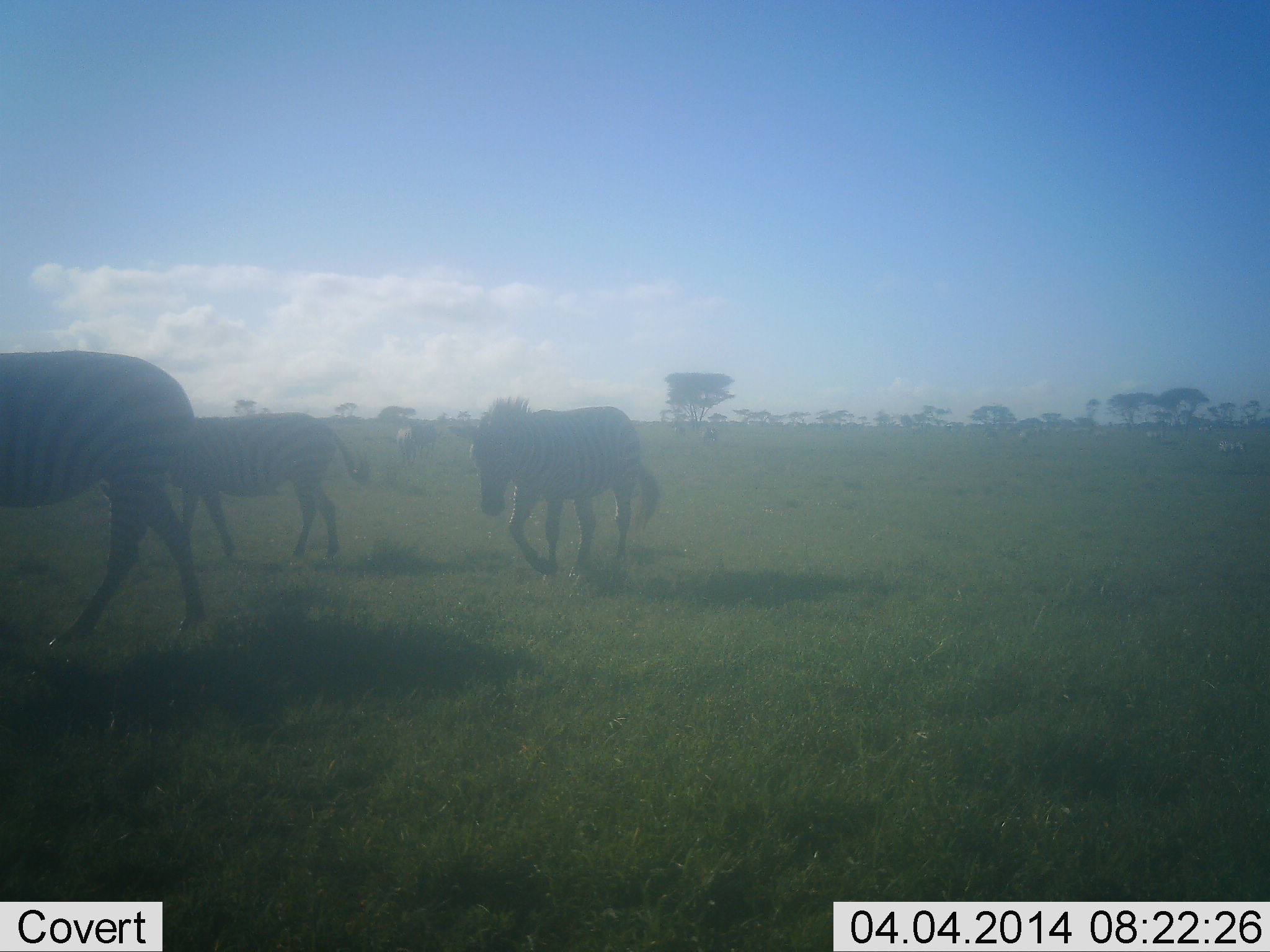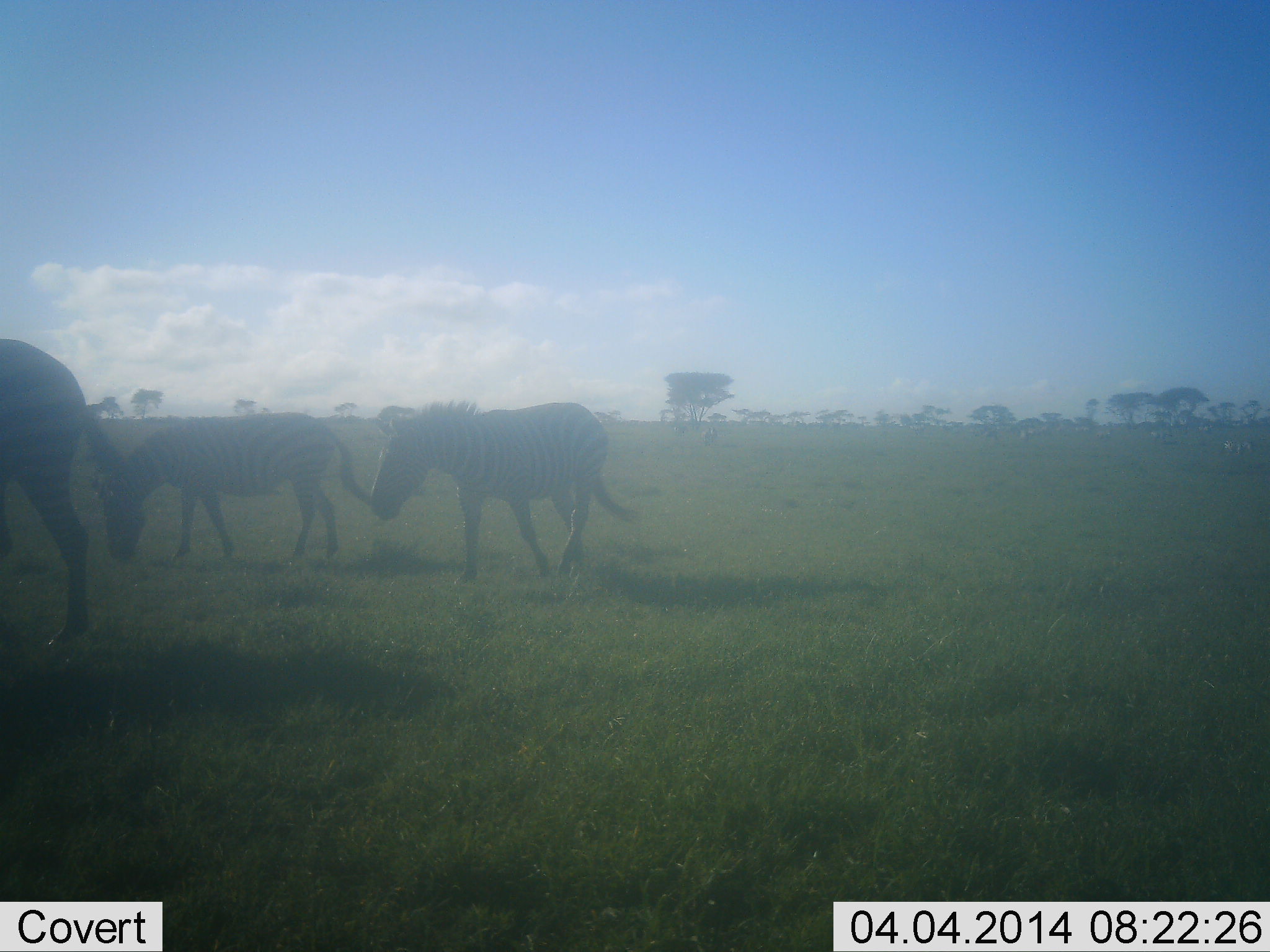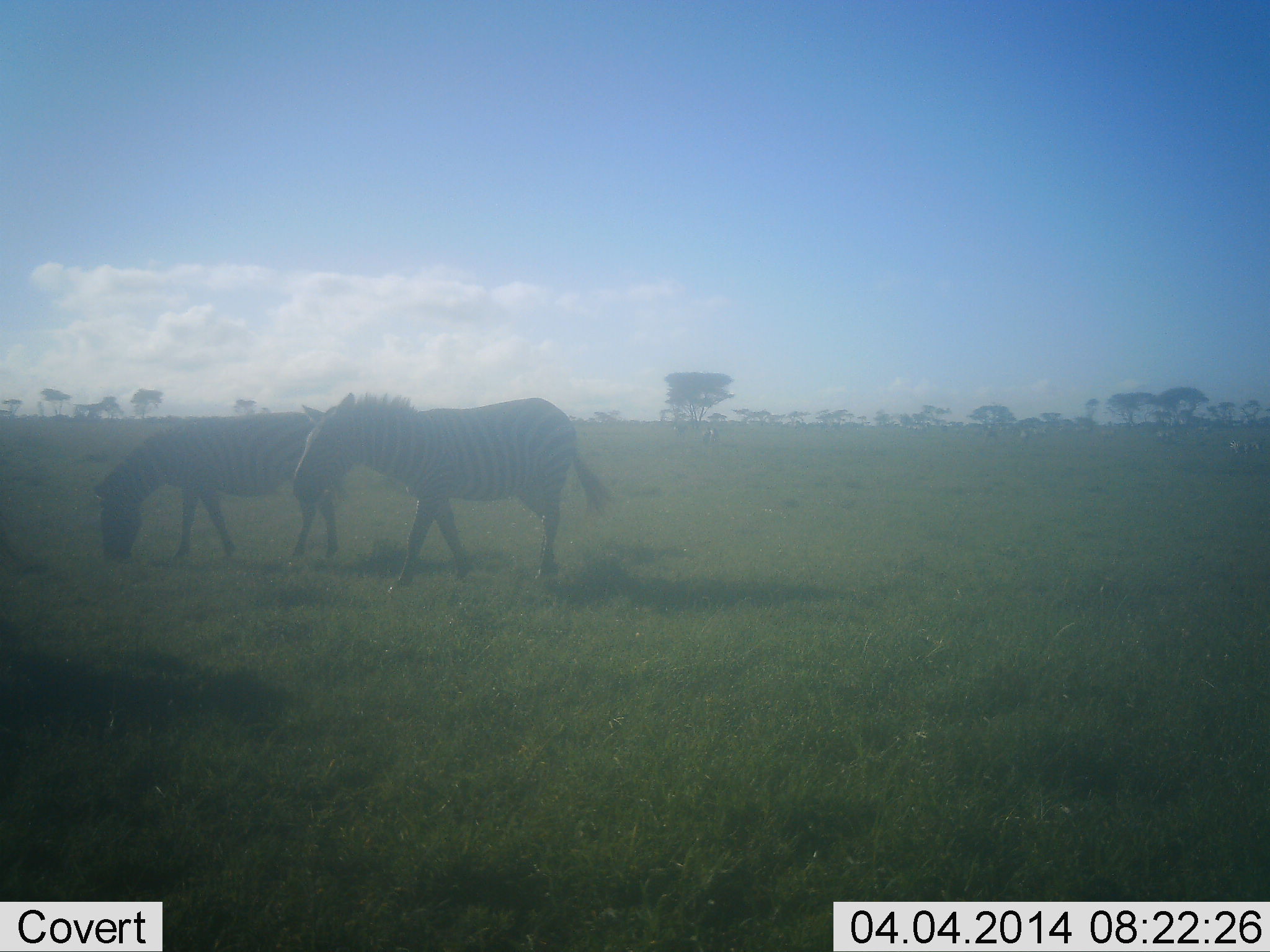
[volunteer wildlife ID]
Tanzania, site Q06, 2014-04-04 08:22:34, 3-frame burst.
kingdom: Animalia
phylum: Chordata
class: Mammalia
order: Perissodactyla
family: Equidae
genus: Equus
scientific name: Equus quagga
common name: plains zebra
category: zebra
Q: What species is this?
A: Zebra (plains zebra) (Equus quagga).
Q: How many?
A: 3.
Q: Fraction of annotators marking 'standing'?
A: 28%.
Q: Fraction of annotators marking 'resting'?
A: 0%.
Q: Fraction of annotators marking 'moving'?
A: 81%.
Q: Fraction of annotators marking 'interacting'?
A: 0%.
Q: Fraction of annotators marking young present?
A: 0%.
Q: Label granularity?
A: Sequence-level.